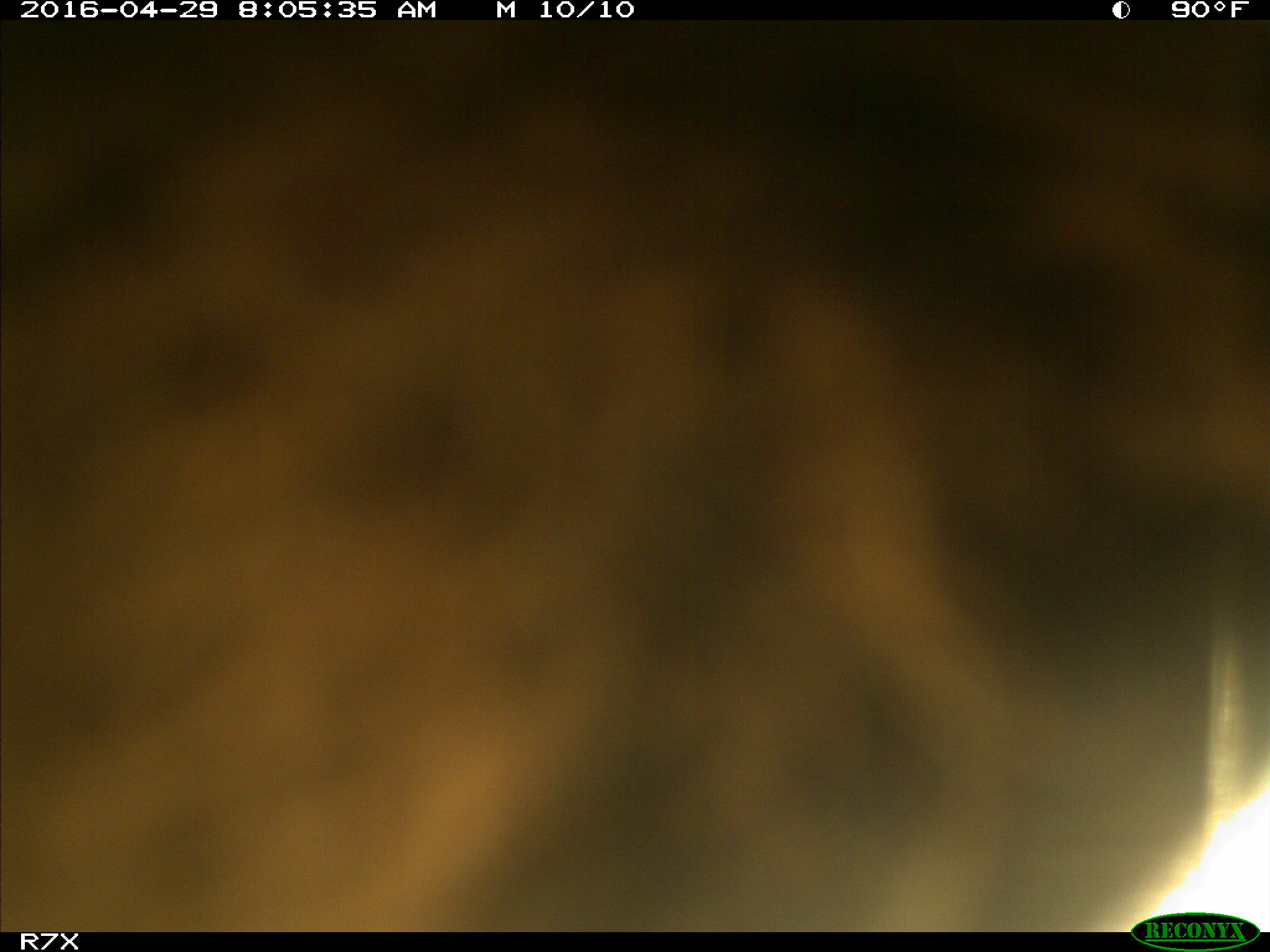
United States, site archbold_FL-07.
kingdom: Animalia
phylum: Chordata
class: Mammalia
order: Artiodactyla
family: Bovidae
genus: Bos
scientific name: Bos taurus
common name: domestic cow